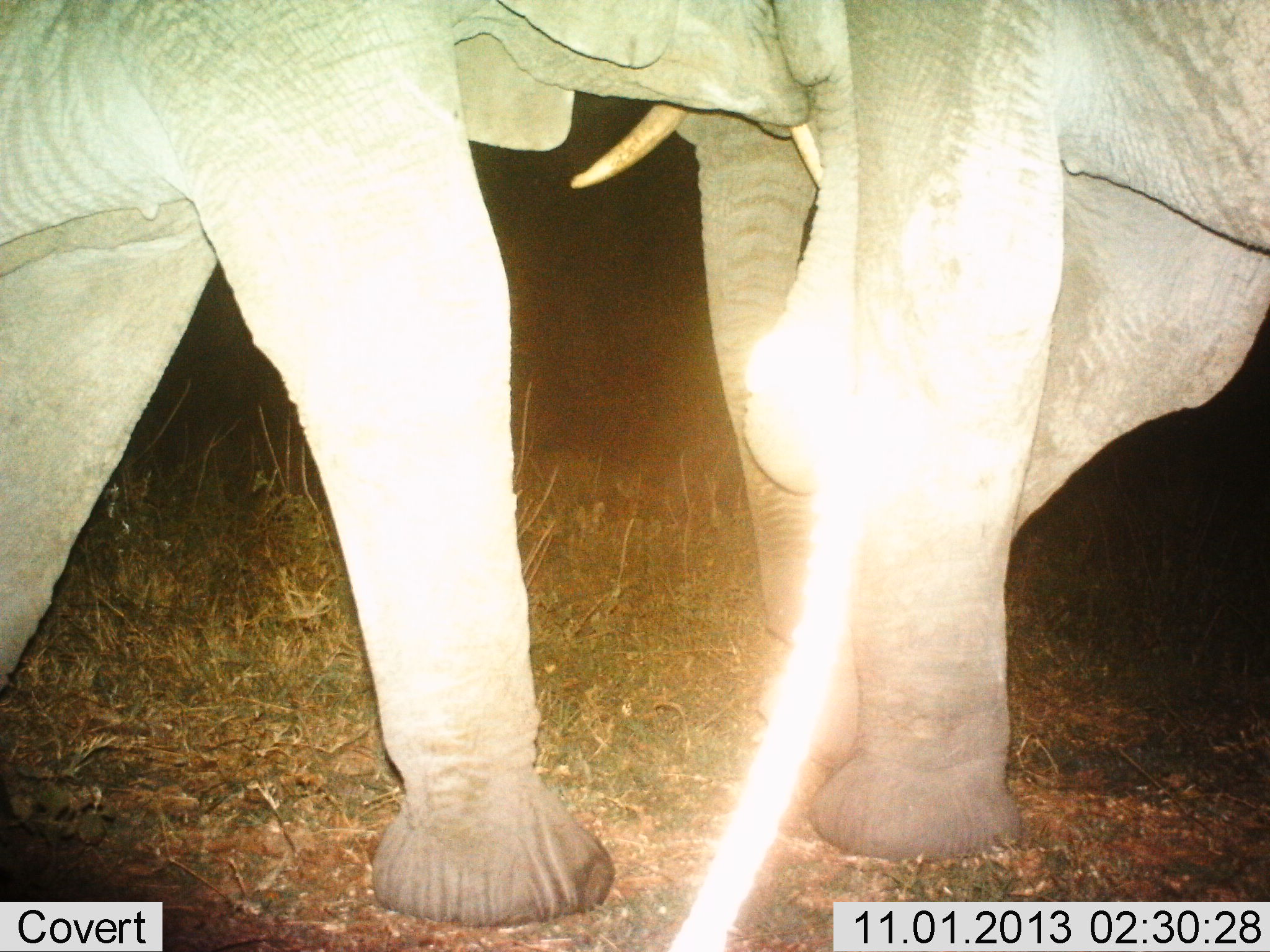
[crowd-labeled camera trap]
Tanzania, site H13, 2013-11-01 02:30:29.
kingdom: Animalia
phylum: Chordata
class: Mammalia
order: Proboscidea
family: Elephantidae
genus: Loxodonta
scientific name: Loxodonta africana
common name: african bush elephant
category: elephant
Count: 2.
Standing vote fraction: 70%.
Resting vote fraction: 0%.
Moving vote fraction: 10%.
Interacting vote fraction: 50%.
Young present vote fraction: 10%.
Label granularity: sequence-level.